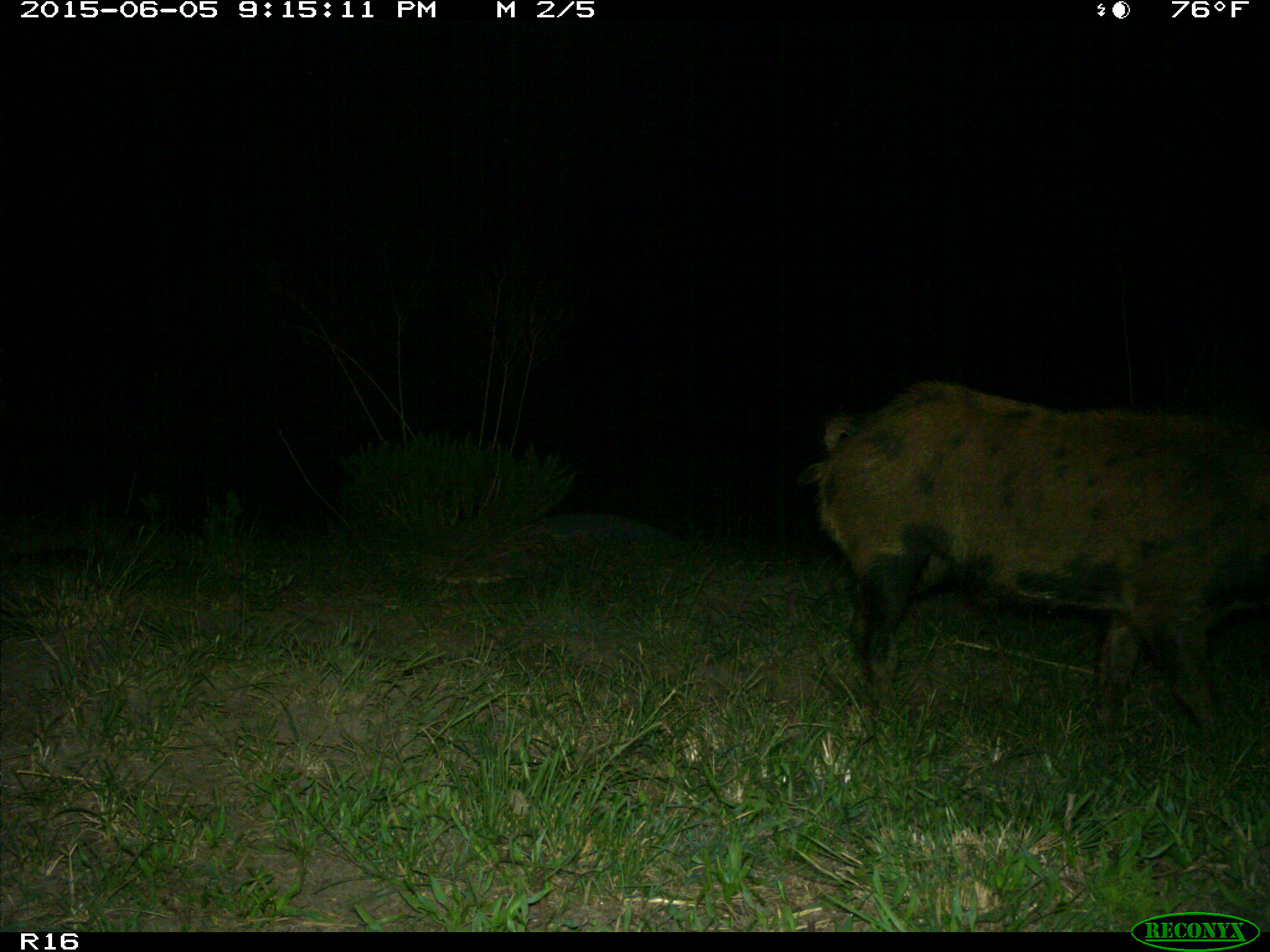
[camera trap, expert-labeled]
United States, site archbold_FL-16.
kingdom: Animalia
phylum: Chordata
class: Mammalia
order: Artiodactyla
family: Suidae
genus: Sus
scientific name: Sus scrofa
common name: wild boar